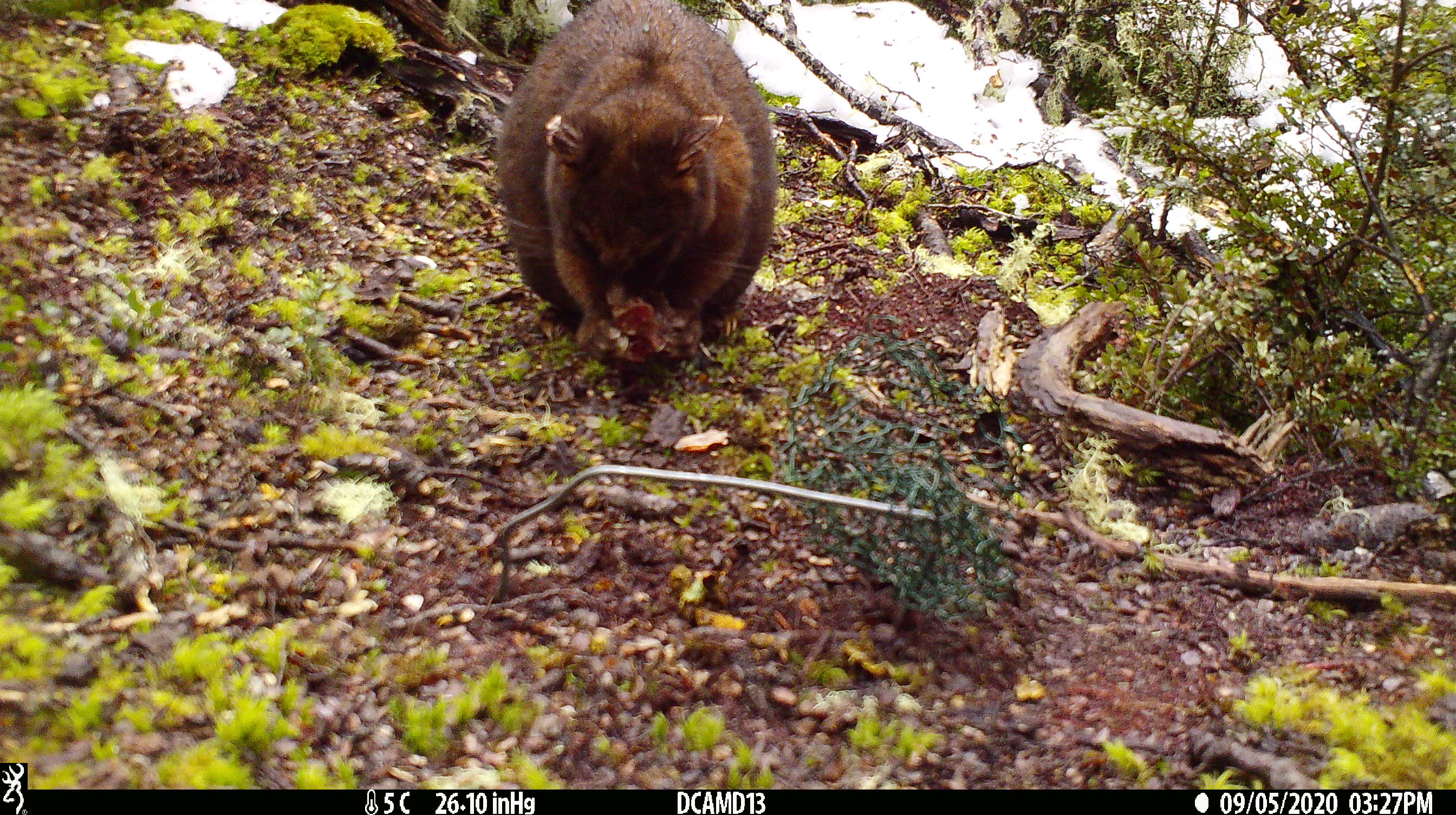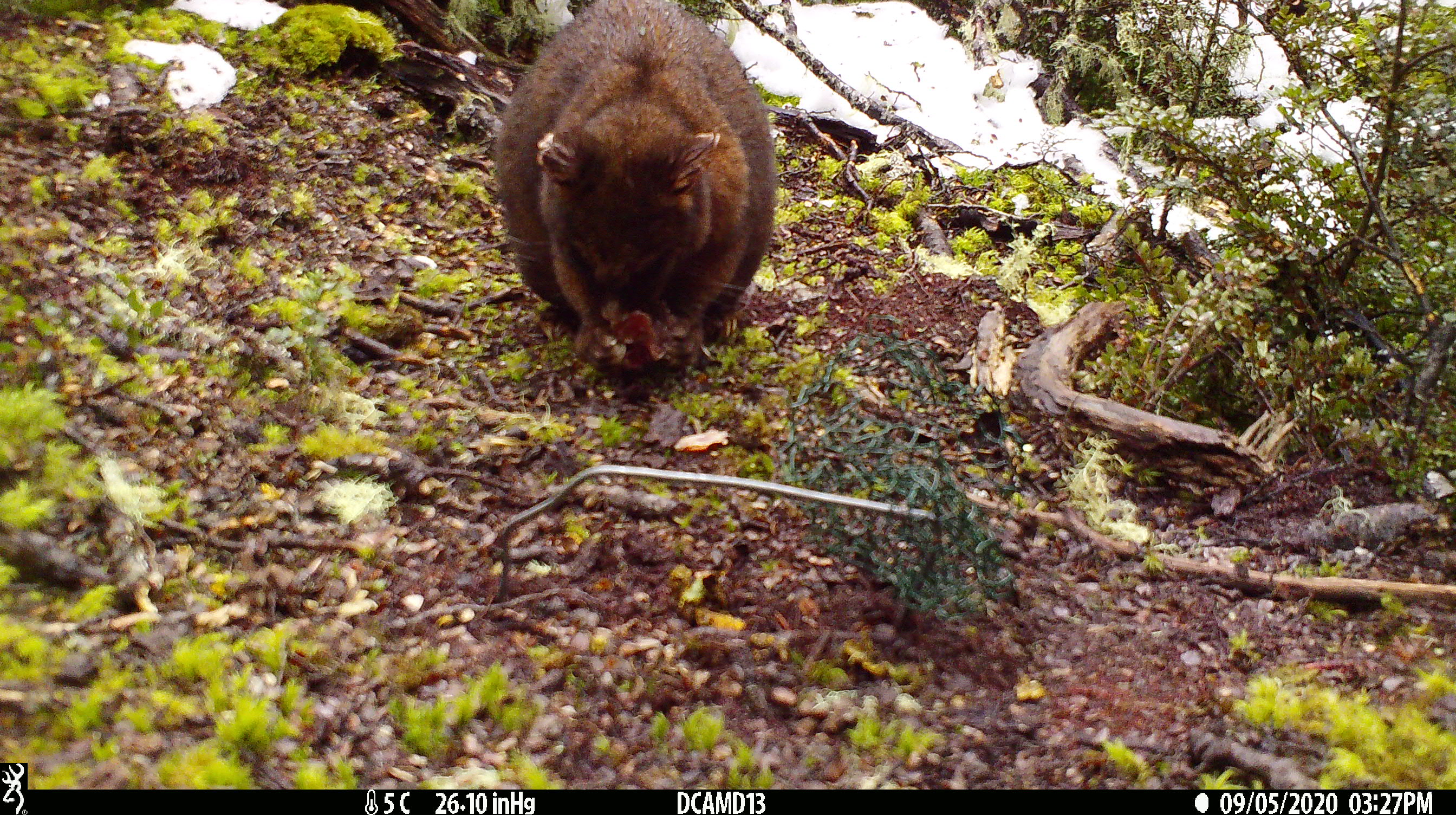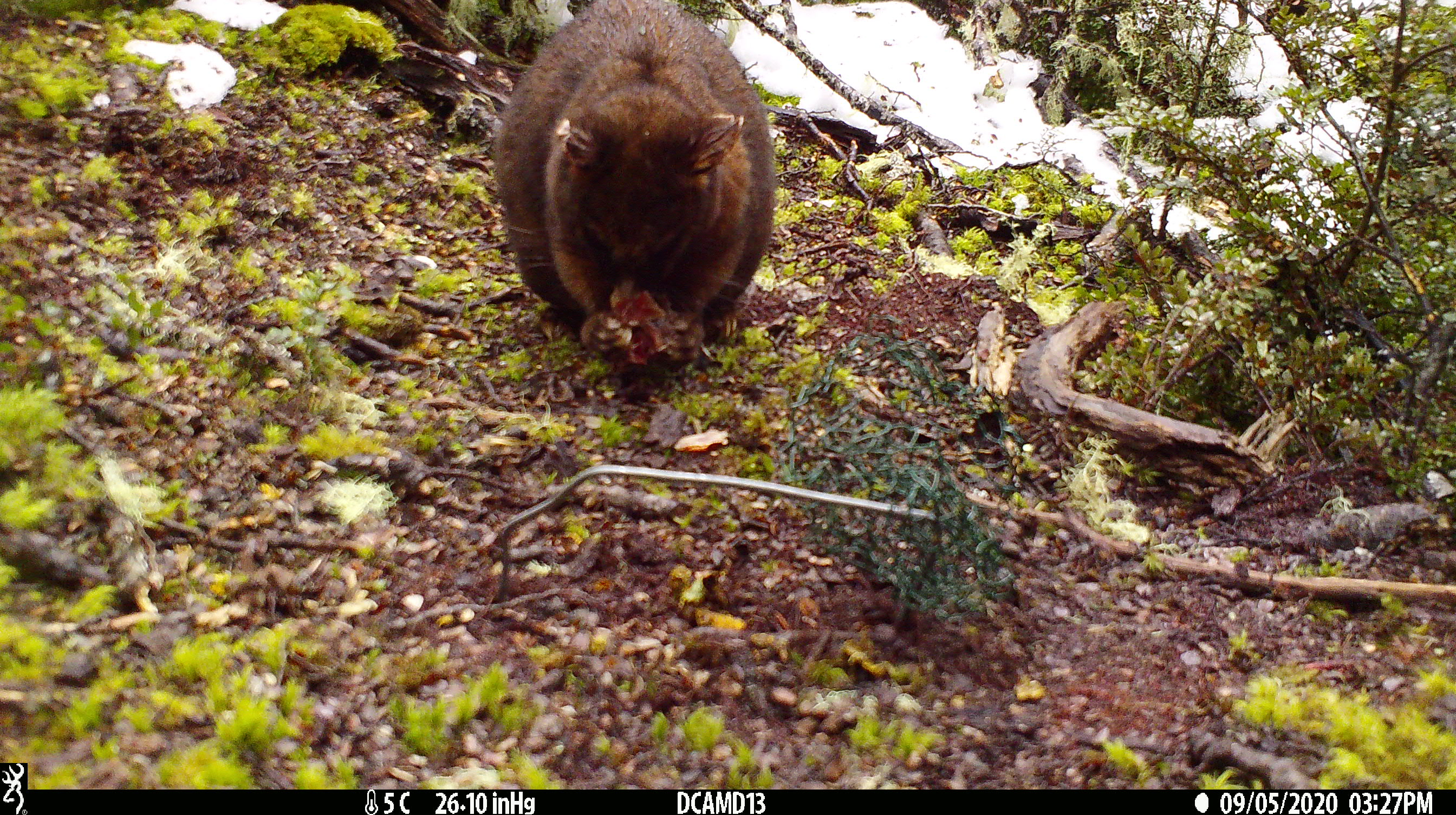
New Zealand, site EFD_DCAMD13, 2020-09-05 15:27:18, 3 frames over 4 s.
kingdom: Animalia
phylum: Chordata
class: Mammalia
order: Diprotodontia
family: Phalangeridae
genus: Trichosurus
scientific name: Trichosurus vulpecula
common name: common brushtail possum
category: possum